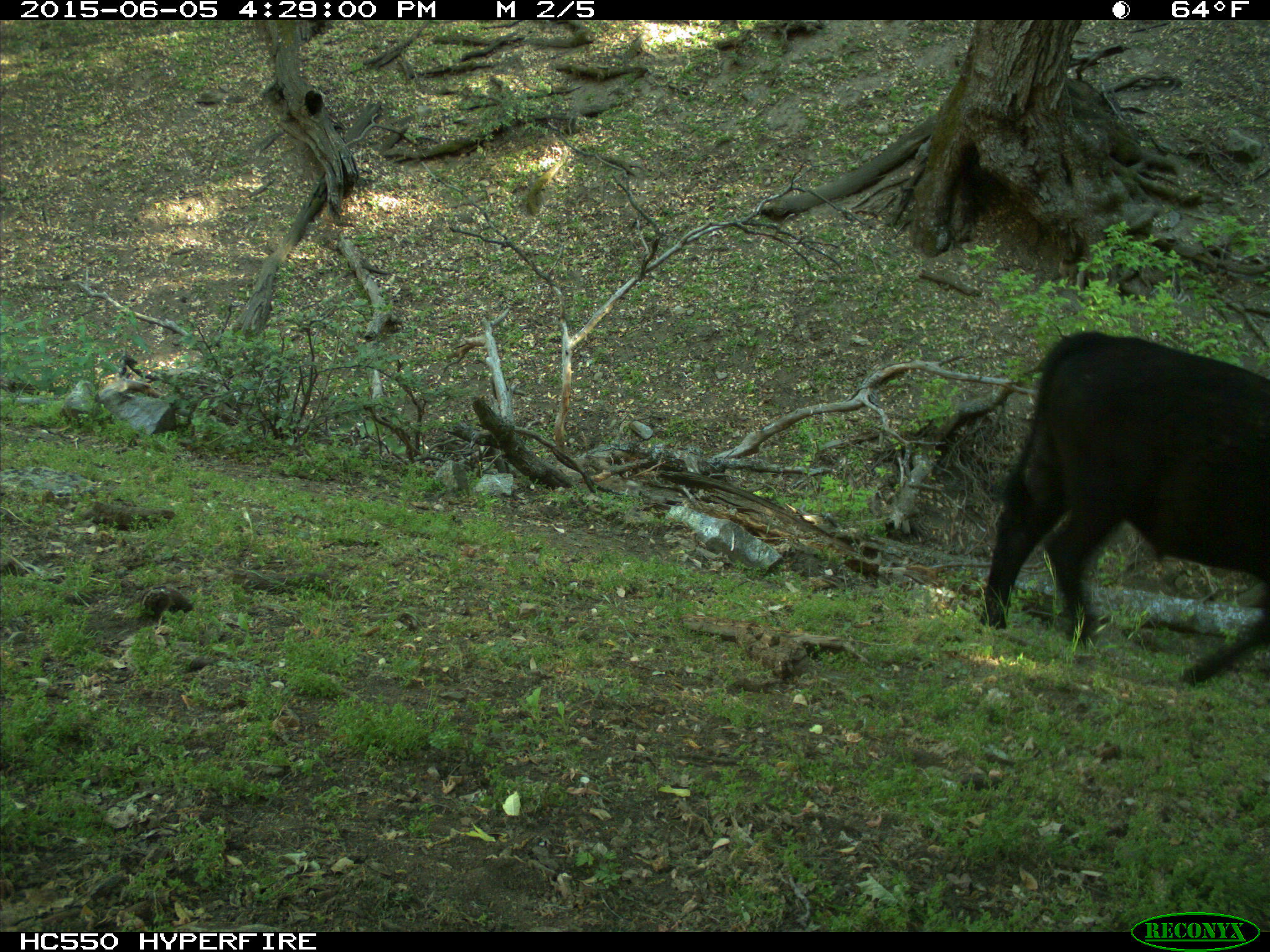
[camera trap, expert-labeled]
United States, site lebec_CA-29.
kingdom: Animalia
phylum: Chordata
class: Mammalia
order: Artiodactyla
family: Bovidae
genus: Bos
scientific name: Bos taurus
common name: domestic cow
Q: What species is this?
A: Bos taurus (domestic cow).